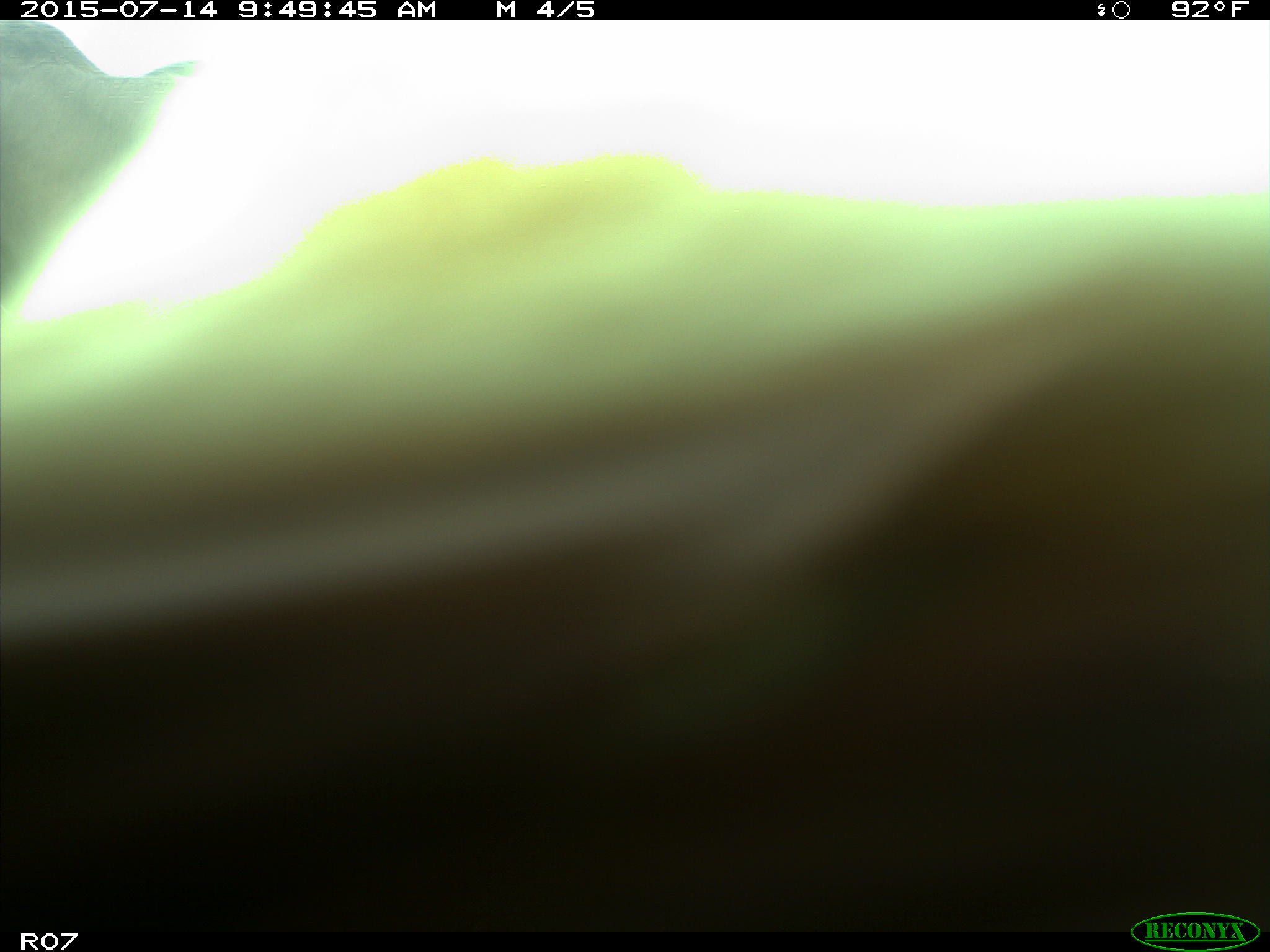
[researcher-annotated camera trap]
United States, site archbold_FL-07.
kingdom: Animalia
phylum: Chordata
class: Mammalia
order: Artiodactyla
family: Bovidae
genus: Bos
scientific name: Bos taurus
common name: domestic cow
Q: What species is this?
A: Bos taurus (domestic cow).